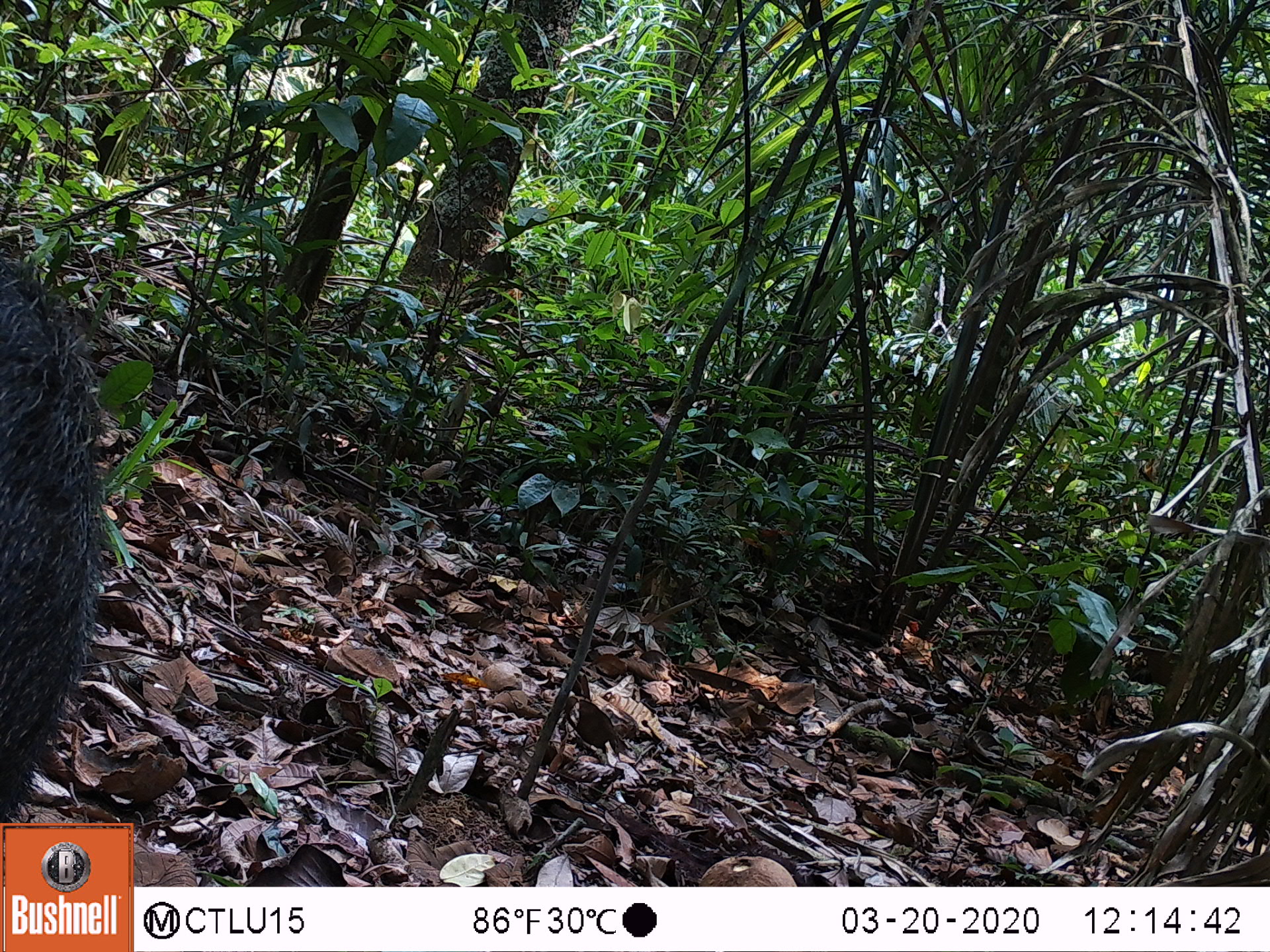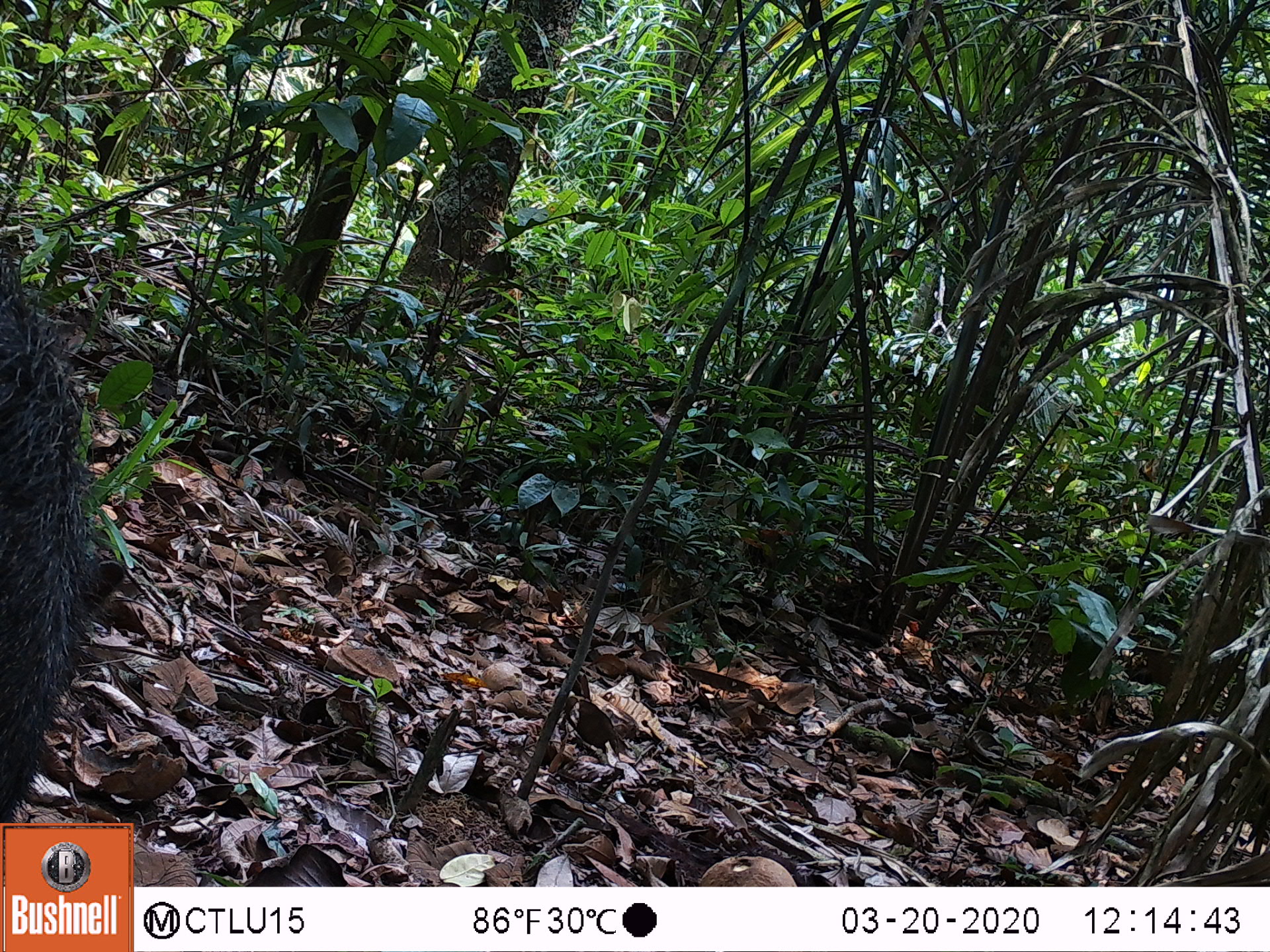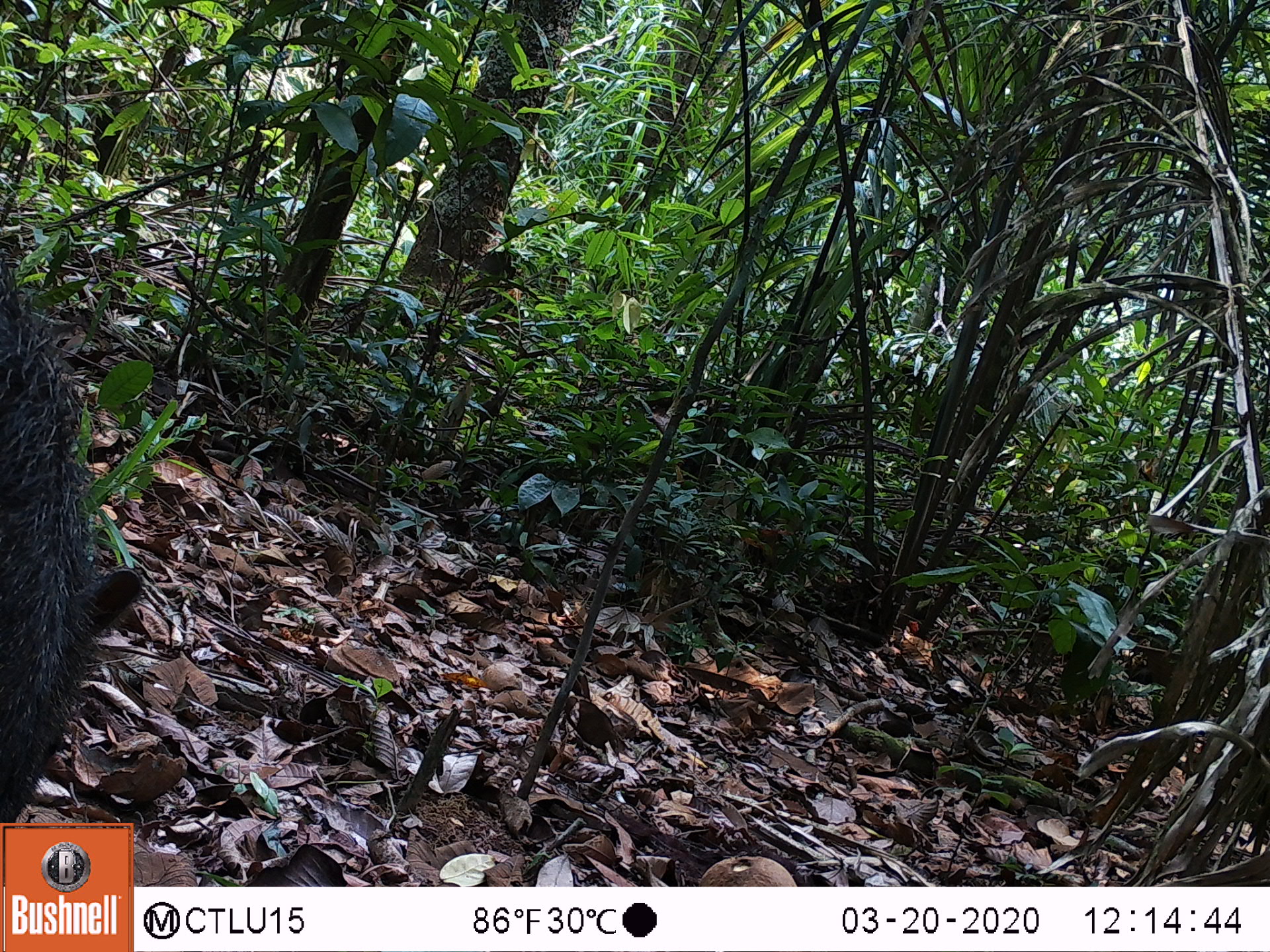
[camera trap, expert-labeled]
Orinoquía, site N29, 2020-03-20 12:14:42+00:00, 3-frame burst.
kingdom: Animalia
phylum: Chordata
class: Mammalia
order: Artiodactyla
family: Tayassuidae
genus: Pecari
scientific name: Pecari tajacu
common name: collared peccary